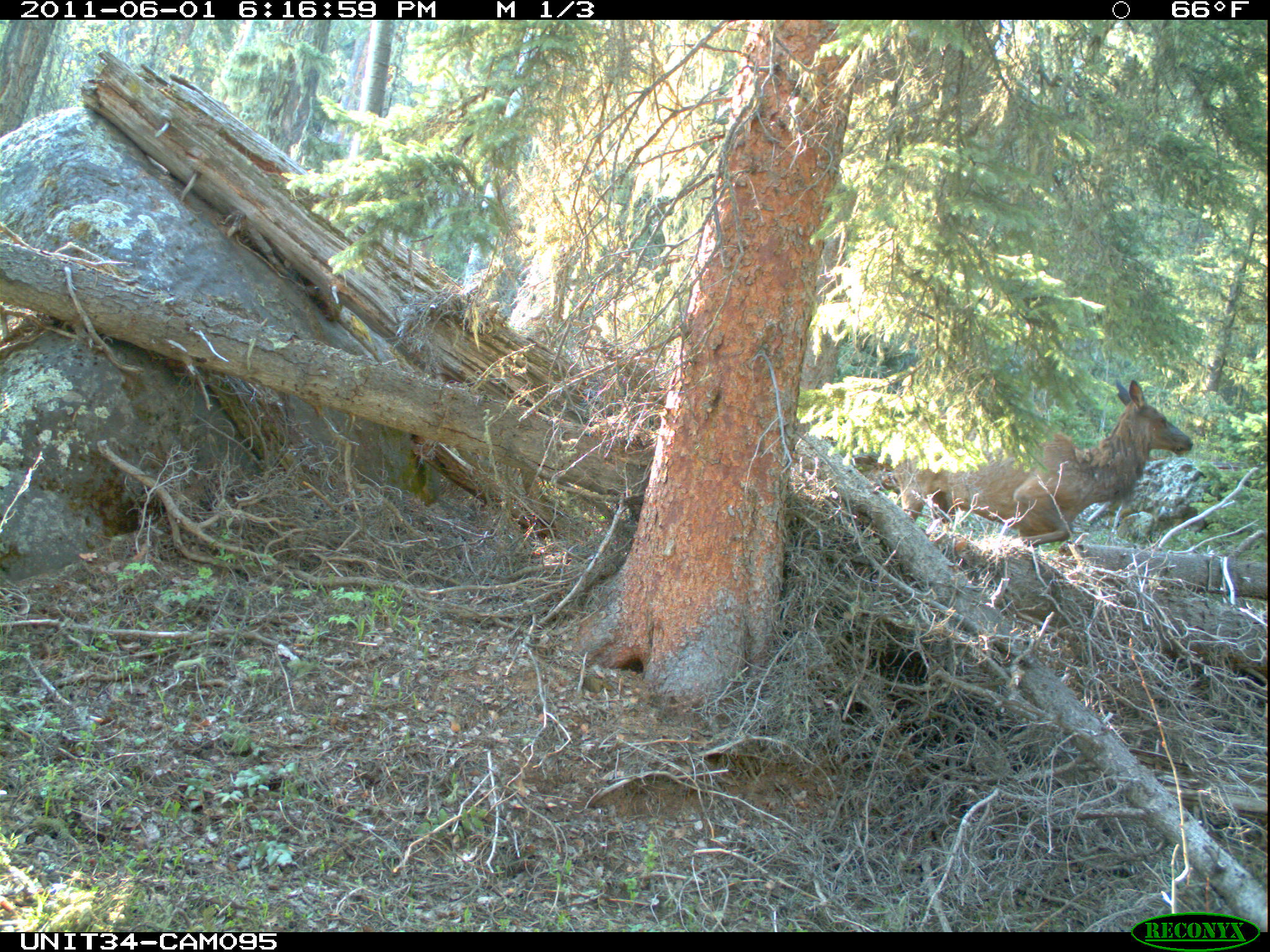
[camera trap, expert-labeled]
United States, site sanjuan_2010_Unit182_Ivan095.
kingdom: Animalia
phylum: Chordata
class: Mammalia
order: Artiodactyla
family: Cervidae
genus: Cervus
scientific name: Cervus elaphus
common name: red deer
Cervus elaphus (red deer).